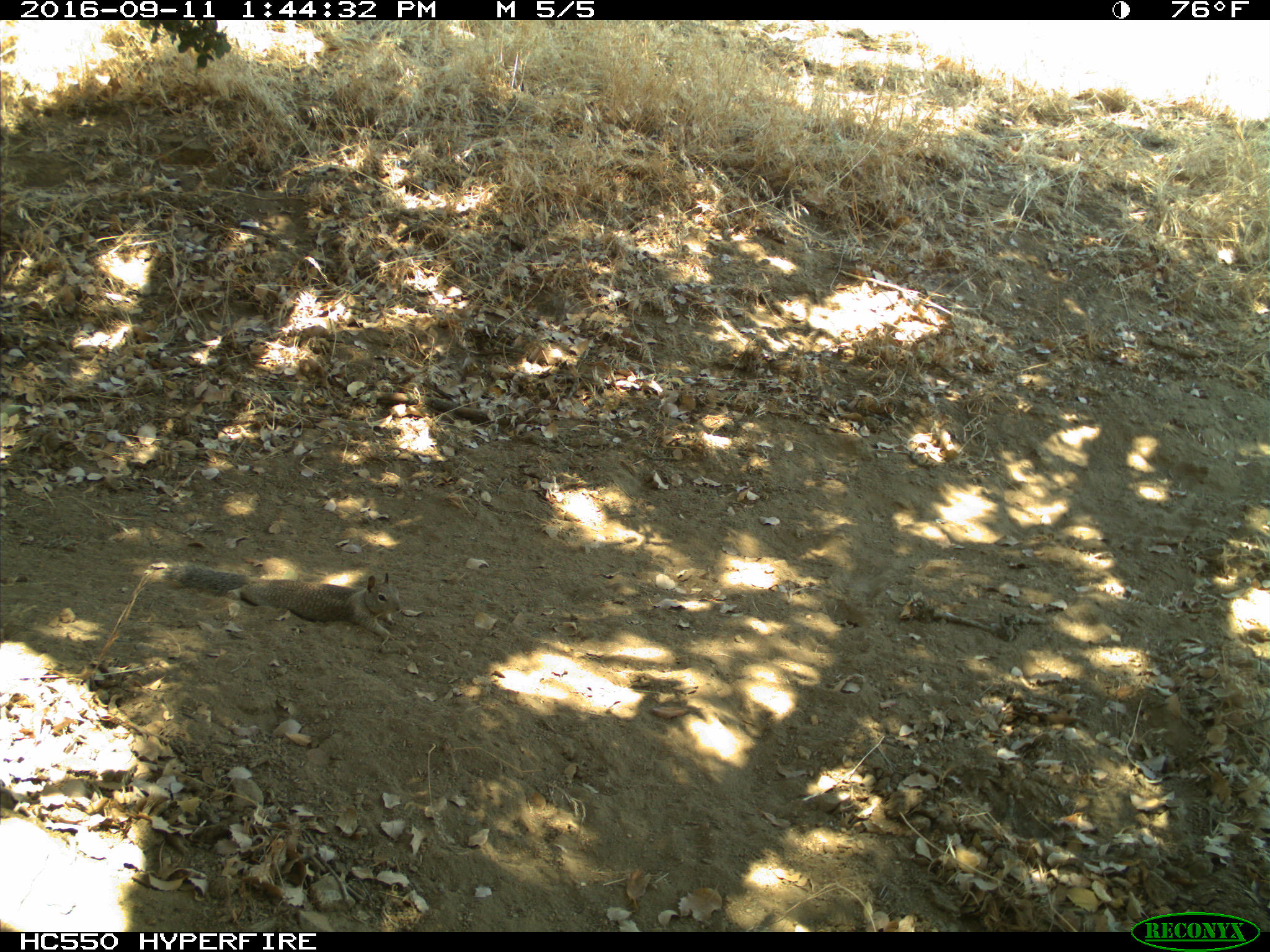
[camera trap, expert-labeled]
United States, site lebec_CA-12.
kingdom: Animalia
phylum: Chordata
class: Mammalia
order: Rodentia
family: Sciuridae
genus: Otospermophilus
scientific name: Otospermophilus beecheyi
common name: california ground squirrel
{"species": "Otospermophilus beecheyi (california ground squirrel)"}